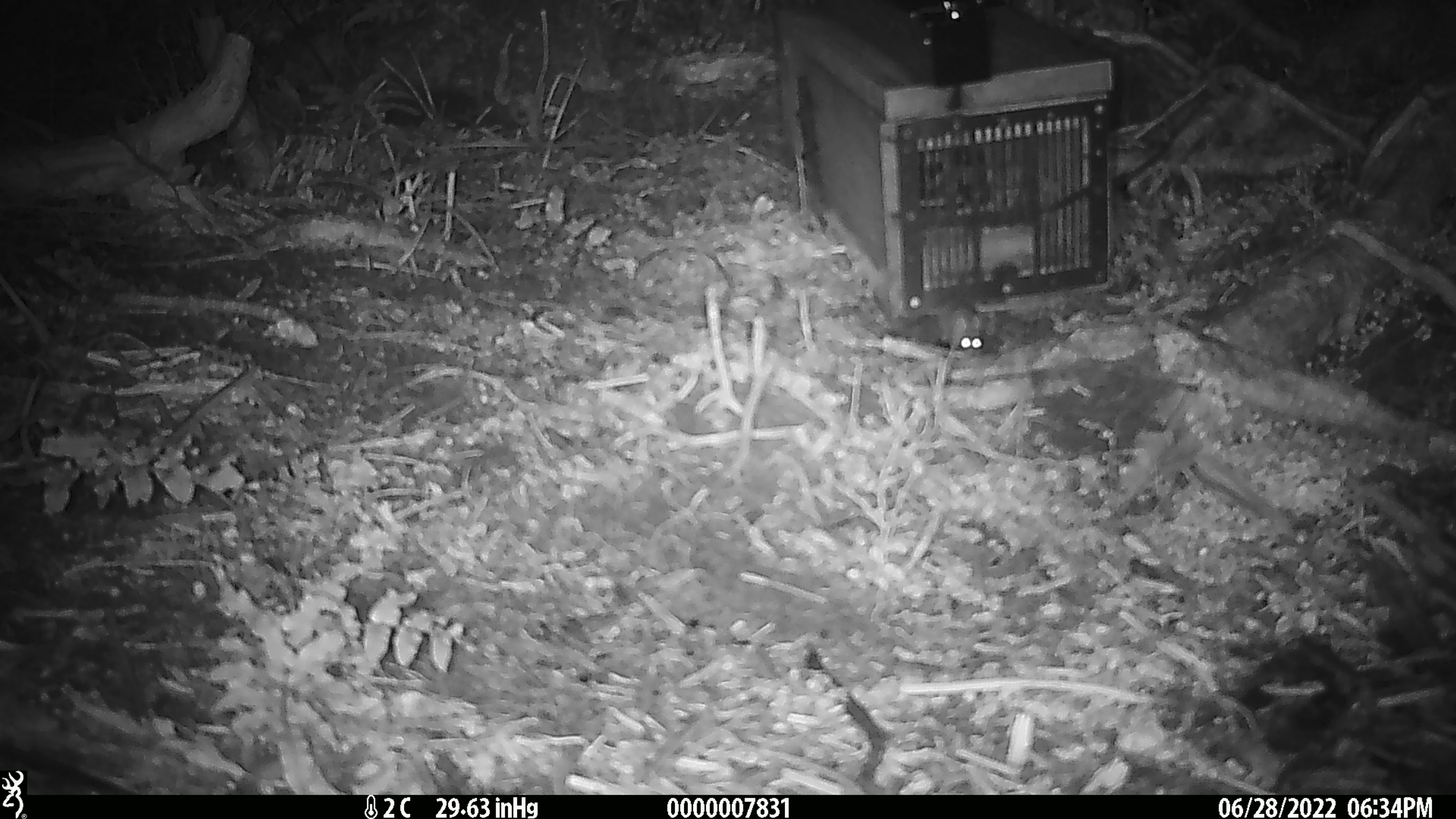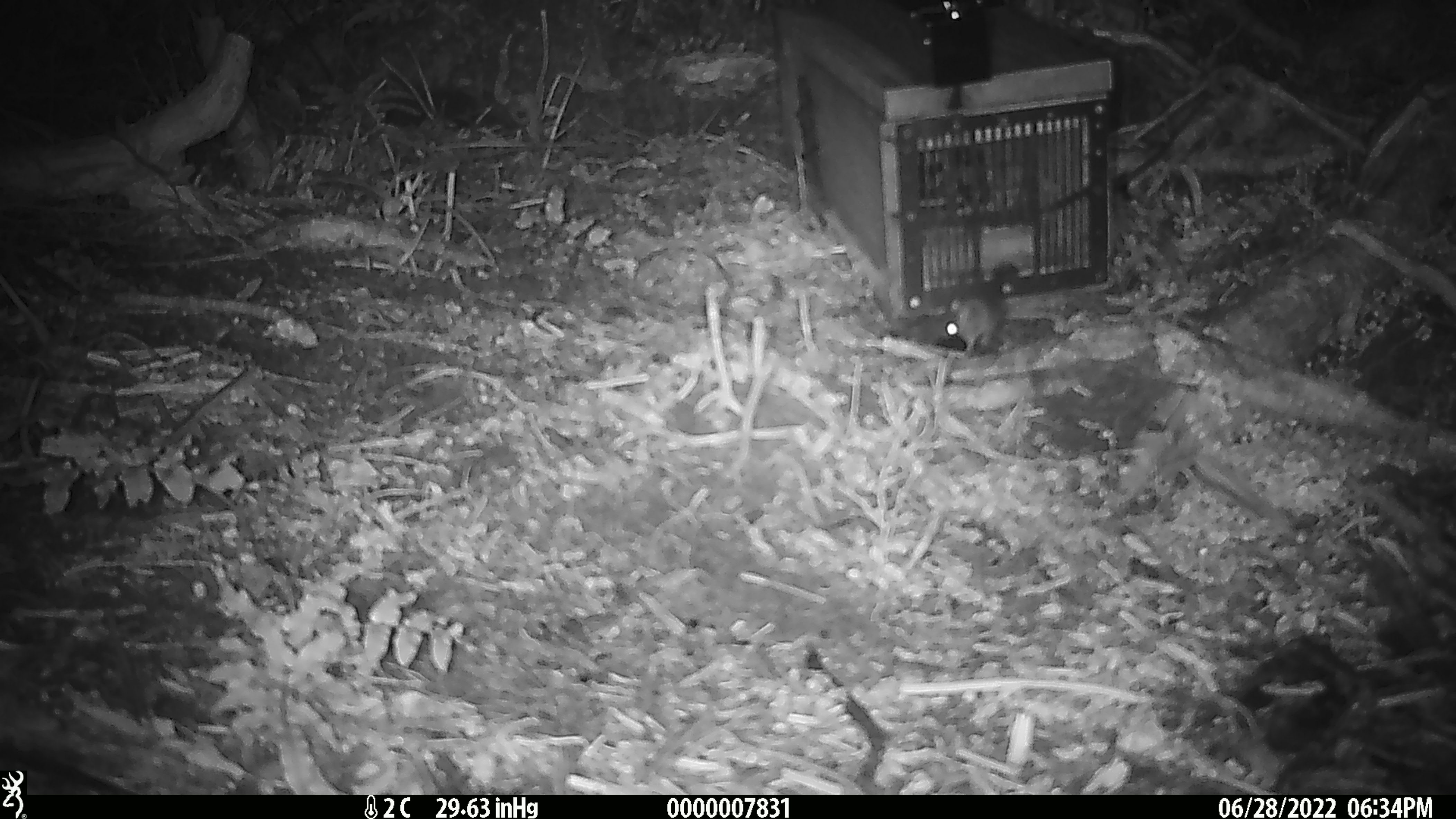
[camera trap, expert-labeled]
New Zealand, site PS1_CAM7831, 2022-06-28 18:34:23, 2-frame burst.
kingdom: Animalia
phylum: Chordata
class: Mammalia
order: Rodentia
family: Muridae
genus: Mus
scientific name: Mus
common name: mouse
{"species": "mouse (Mus)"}